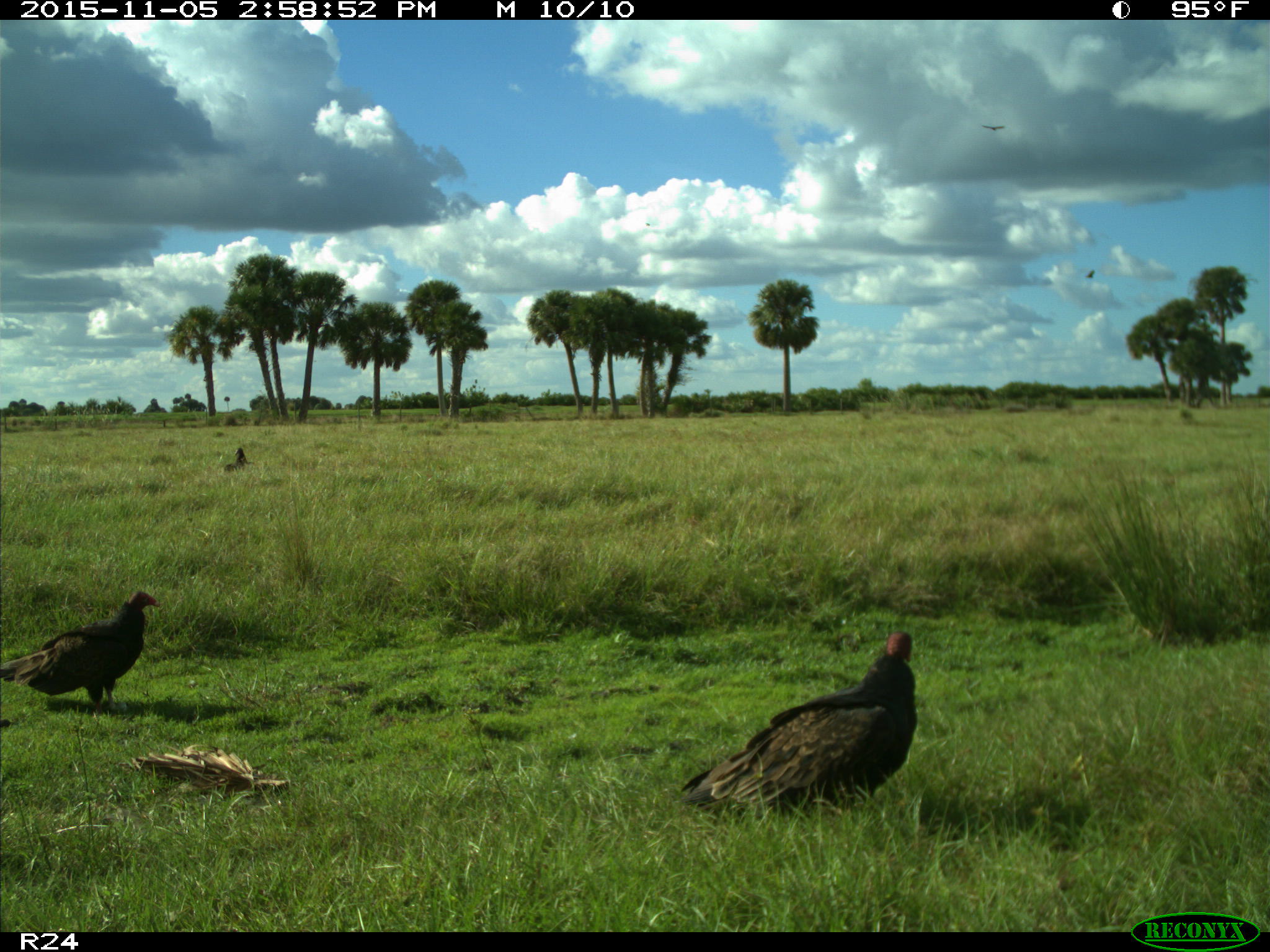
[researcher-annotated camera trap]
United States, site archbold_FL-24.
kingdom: Animalia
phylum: Chordata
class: Aves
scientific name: Aves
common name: birds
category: unidentified bird